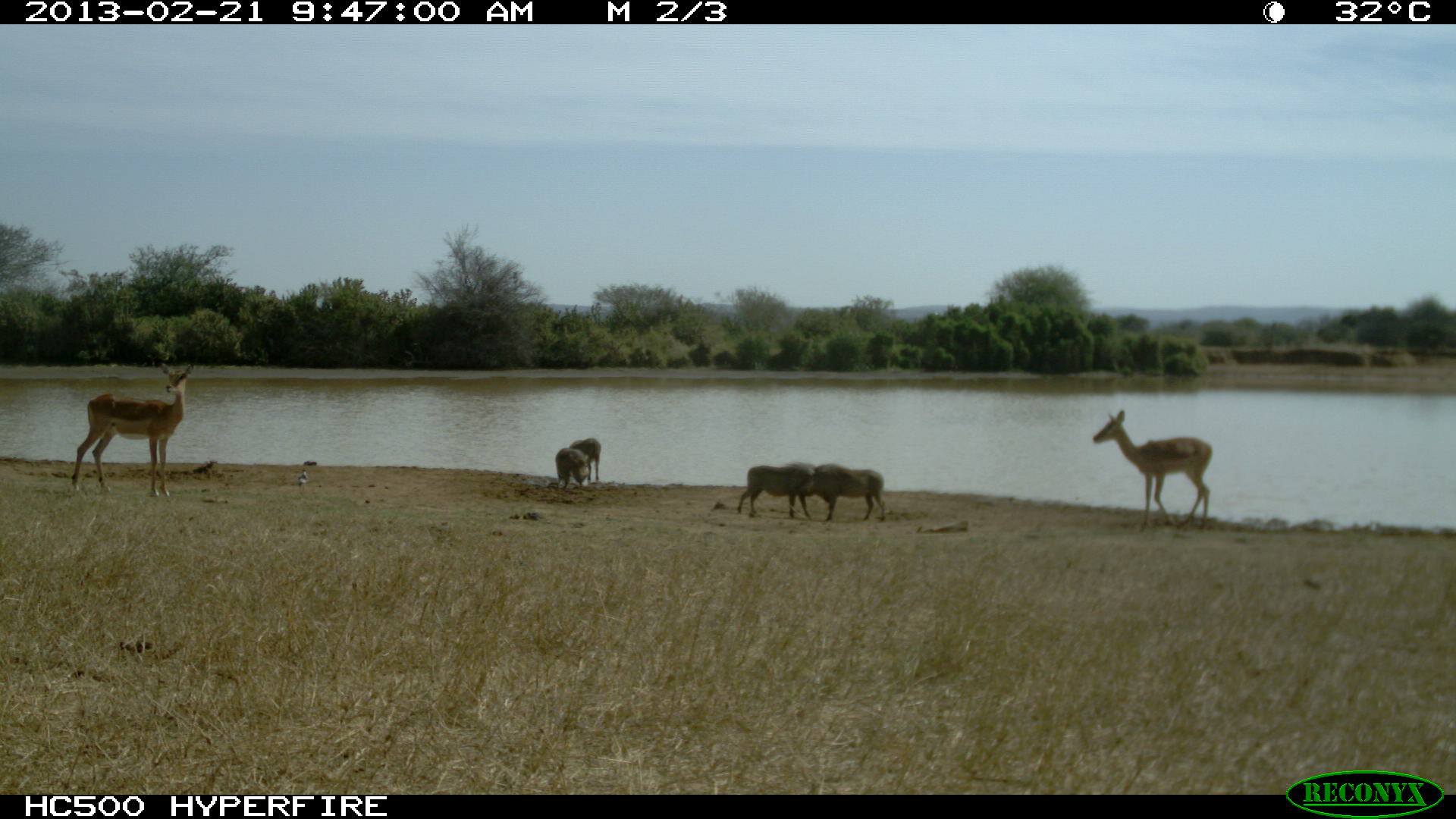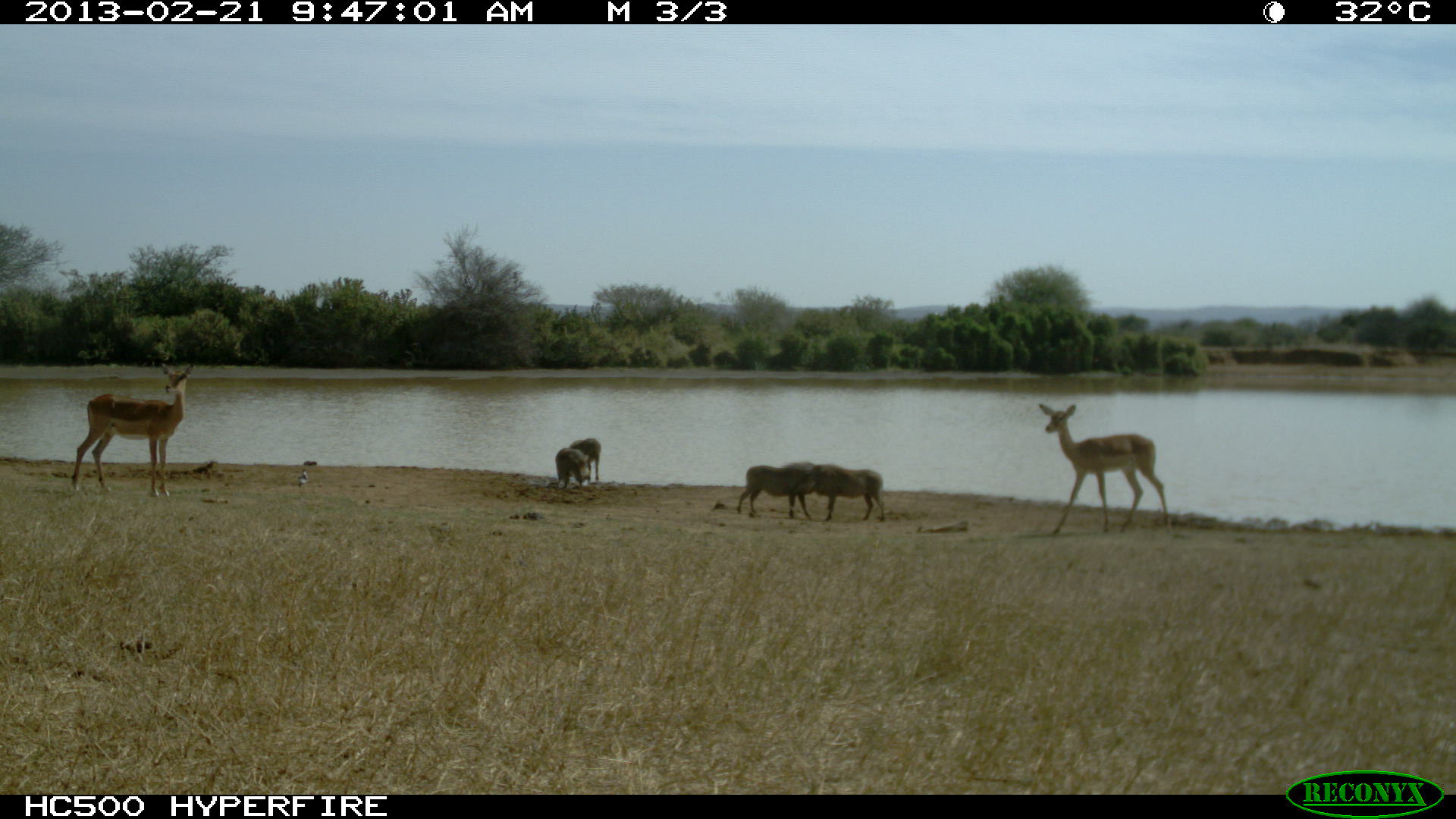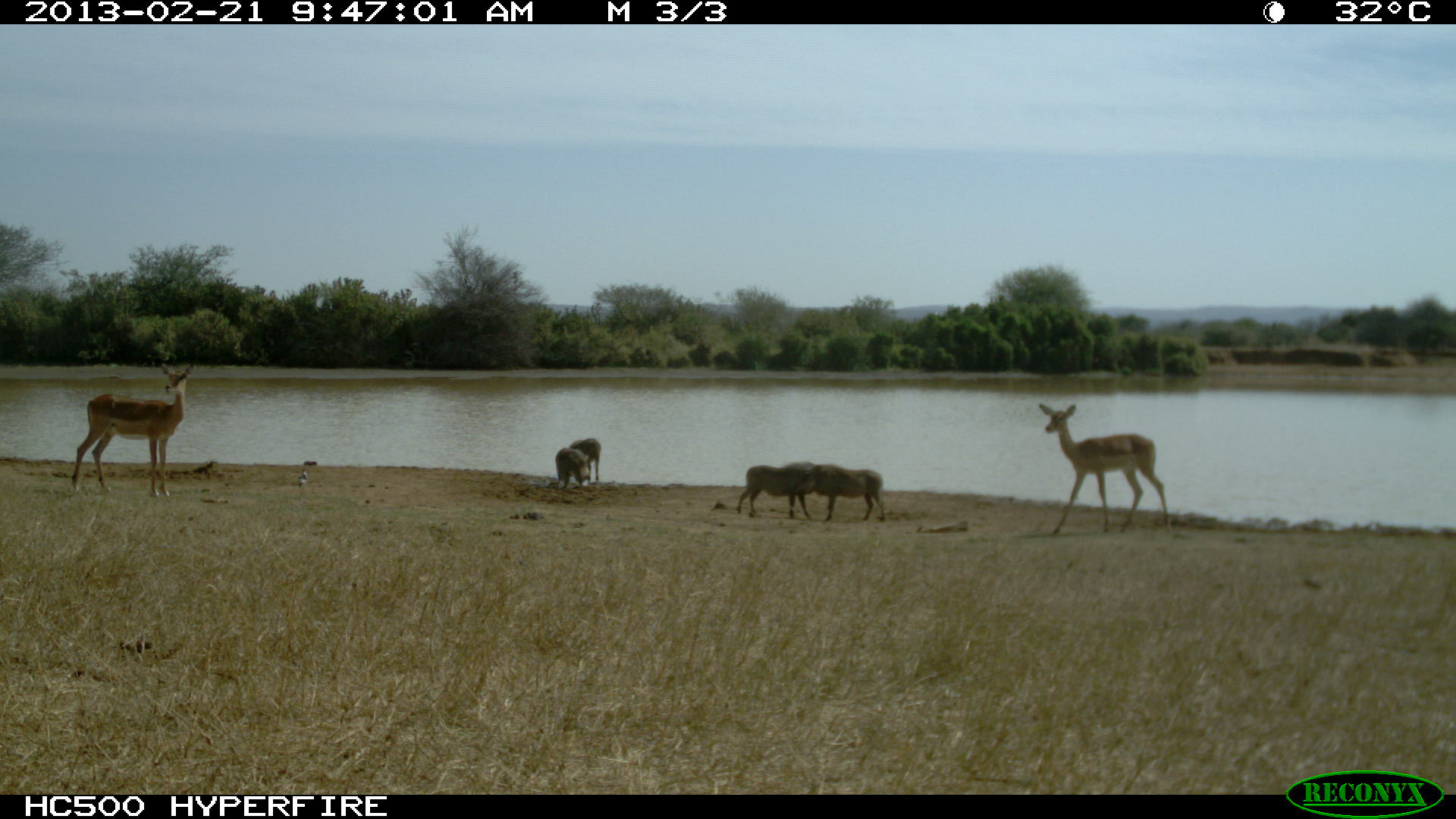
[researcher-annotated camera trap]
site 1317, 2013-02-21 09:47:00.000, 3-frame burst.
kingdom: Animalia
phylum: Chordata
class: Mammalia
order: Artiodactyla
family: Suidae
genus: Phacochoerus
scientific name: Phacochoerus africanus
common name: common warthog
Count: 4.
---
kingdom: Animalia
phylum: Chordata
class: Mammalia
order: Artiodactyla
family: Bovidae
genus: Aepyceros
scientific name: Aepyceros melampus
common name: impala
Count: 2.